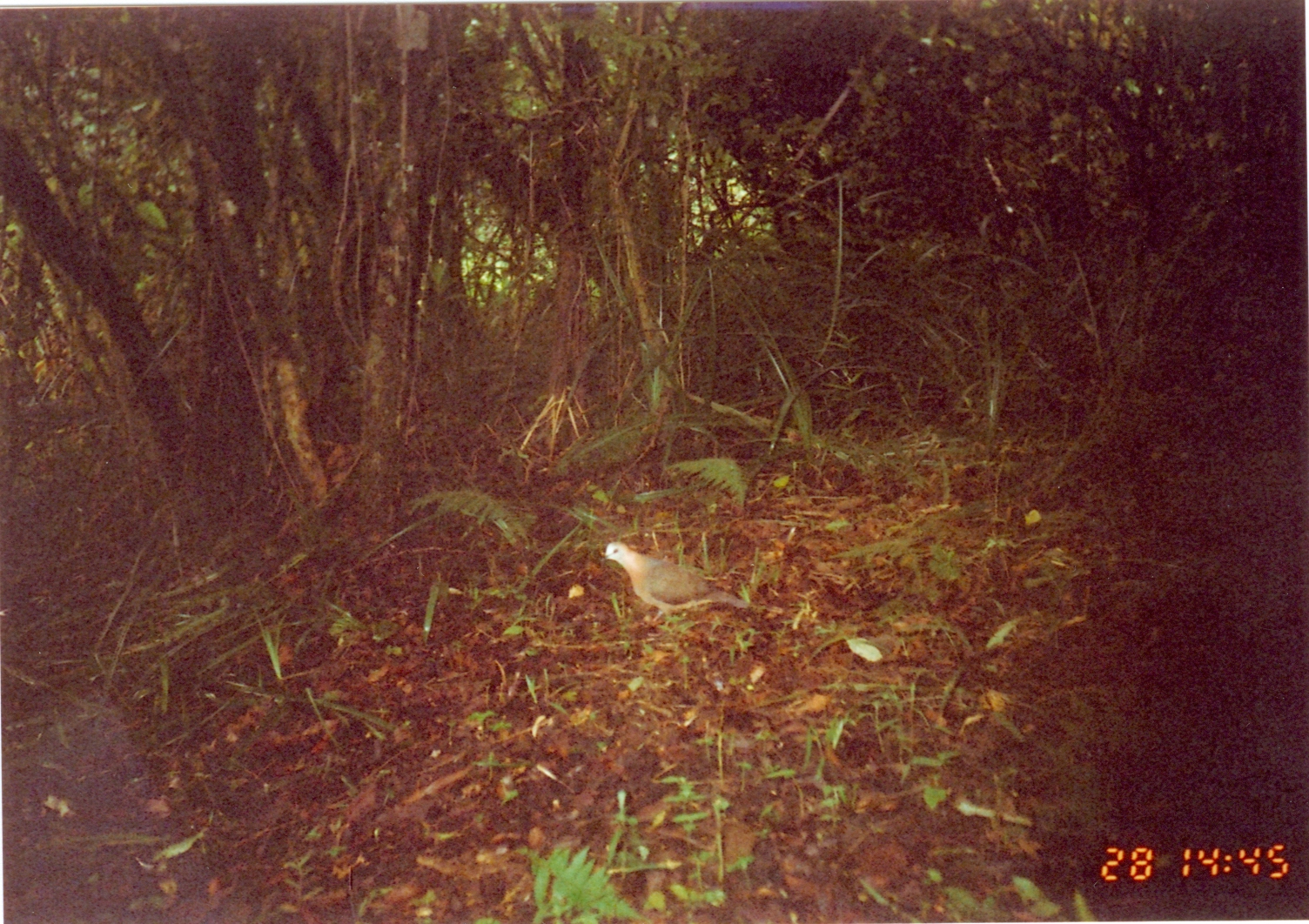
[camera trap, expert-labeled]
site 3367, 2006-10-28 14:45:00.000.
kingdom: Animalia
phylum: Chordata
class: Aves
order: Columbiformes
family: Columbidae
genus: Columba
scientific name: Columba larvata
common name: lemon dove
Columba larvata (lemon dove), count 1.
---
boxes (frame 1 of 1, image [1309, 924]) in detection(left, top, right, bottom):
columba larvata: detection(597, 539, 749, 638)